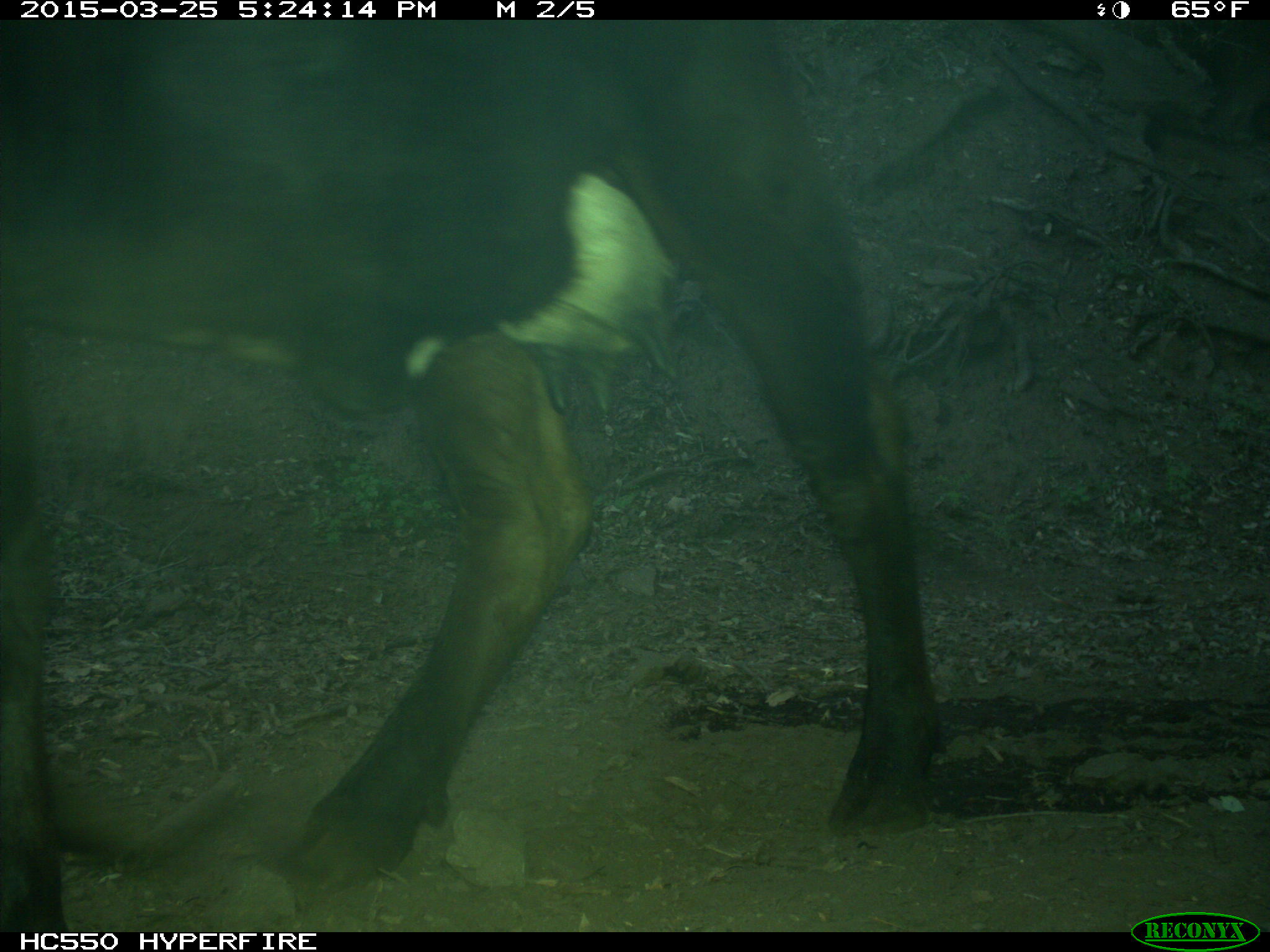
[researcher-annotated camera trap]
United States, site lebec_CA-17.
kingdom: Animalia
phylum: Chordata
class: Mammalia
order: Artiodactyla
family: Bovidae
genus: Bos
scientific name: Bos taurus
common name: domestic cow